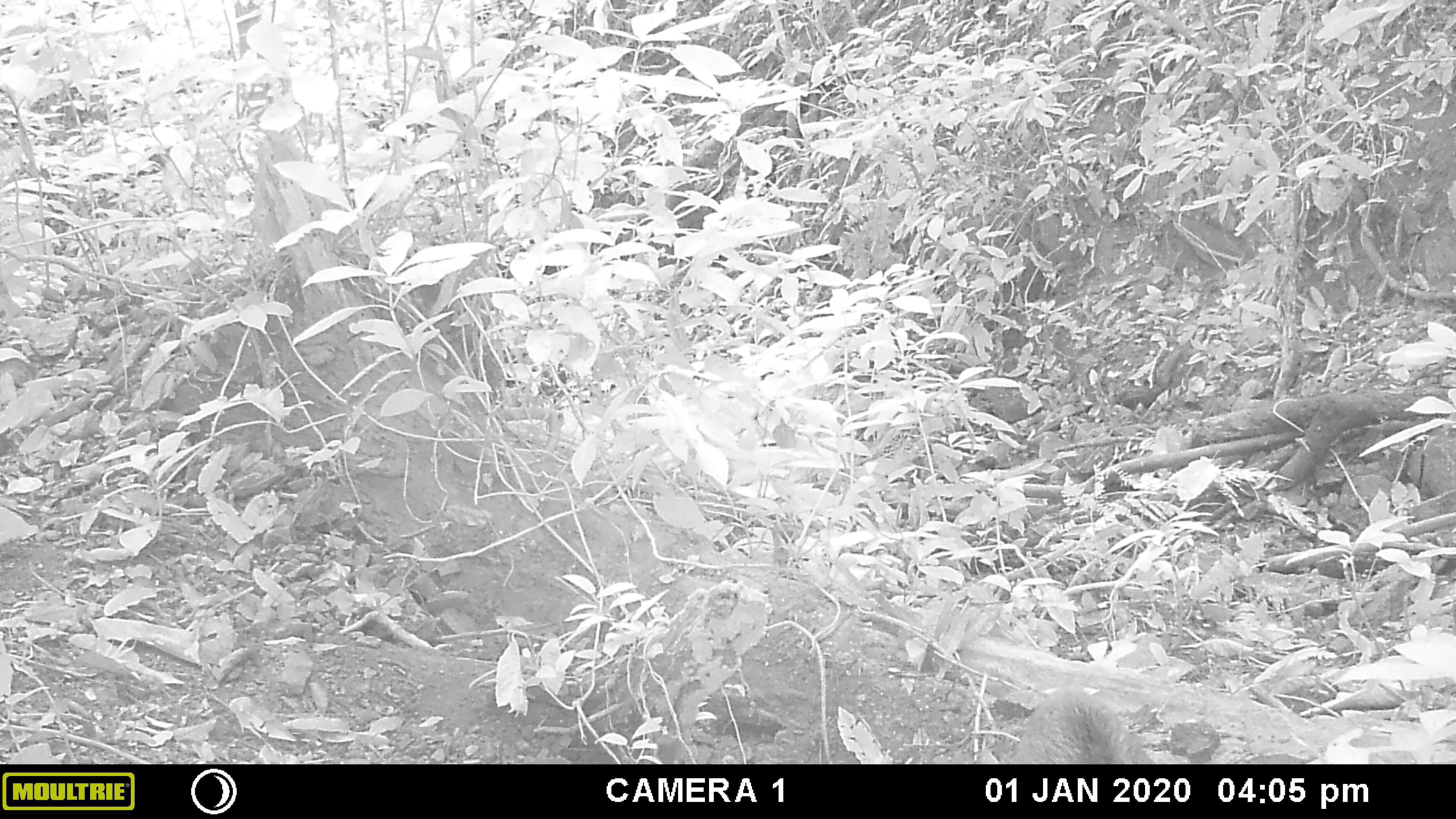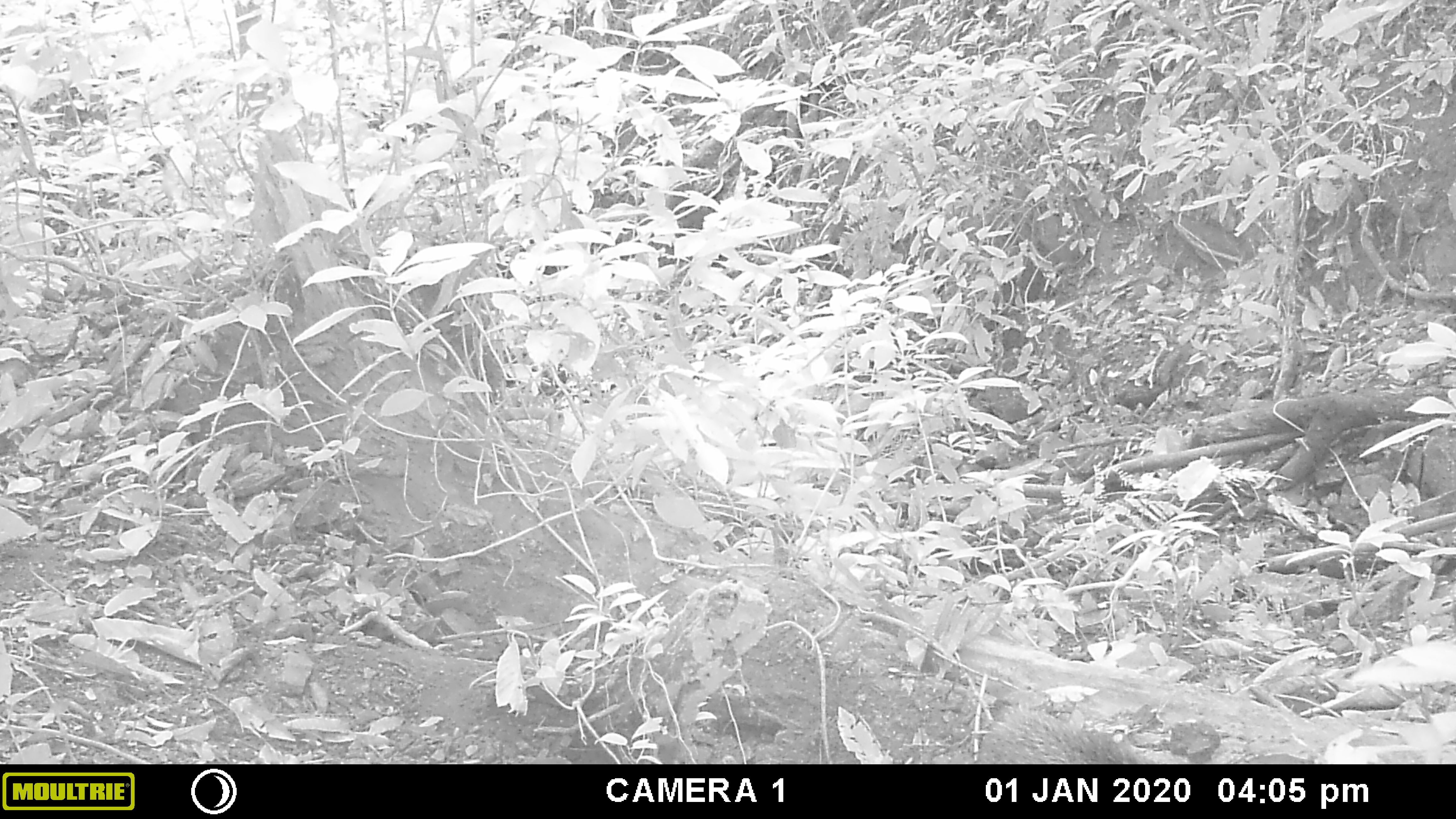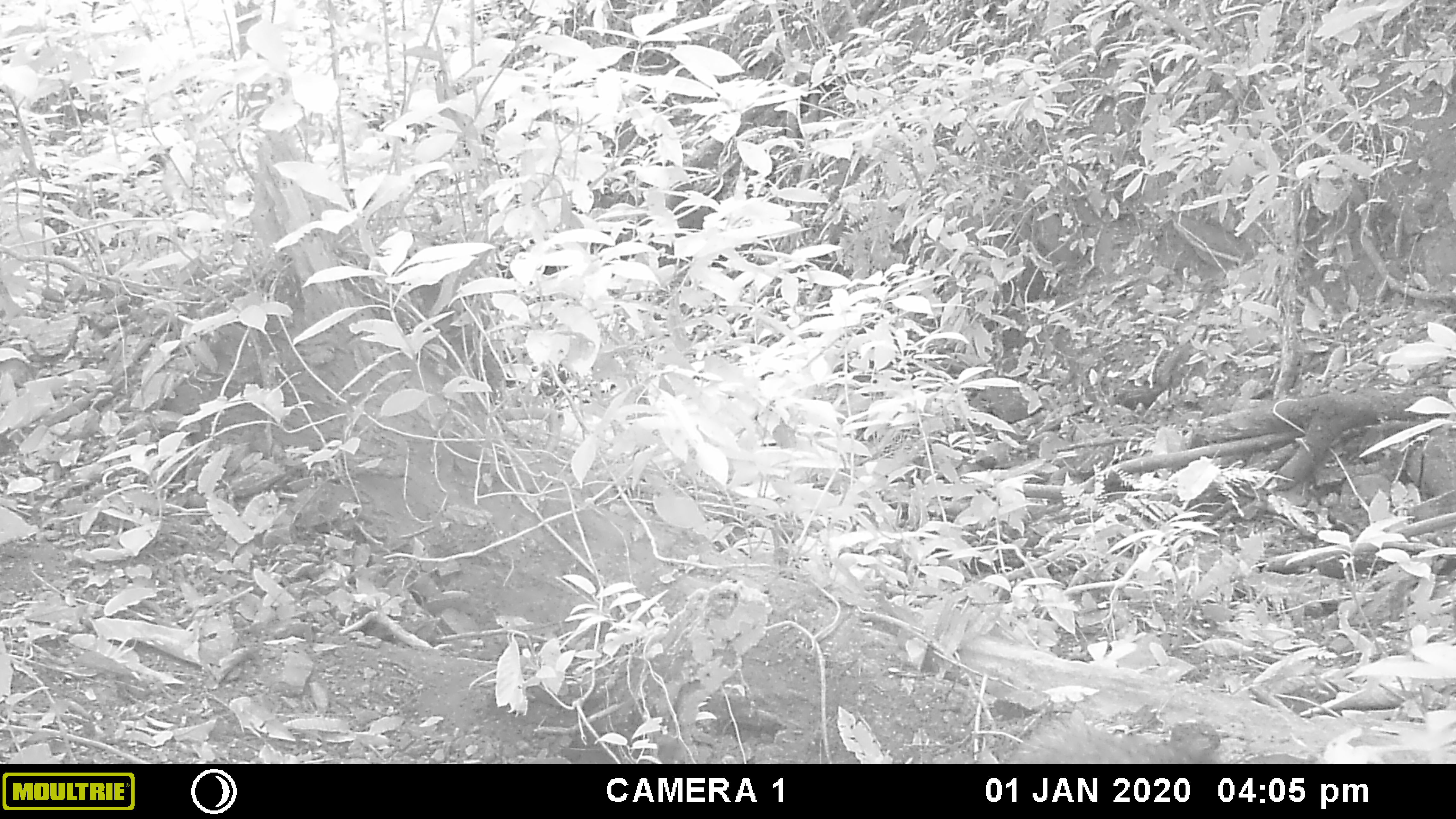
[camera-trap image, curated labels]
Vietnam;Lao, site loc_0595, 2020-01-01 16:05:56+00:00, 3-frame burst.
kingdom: Animalia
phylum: Chordata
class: Mammalia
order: Artiodactyla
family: Suidae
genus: Sus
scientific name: Sus scrofa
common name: eurasian wild pig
Eurasian wild pig (Sus scrofa). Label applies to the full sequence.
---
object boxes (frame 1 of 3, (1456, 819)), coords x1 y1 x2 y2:
eurasian wild pig: 1009 684 1157 764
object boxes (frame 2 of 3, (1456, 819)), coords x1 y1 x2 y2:
eurasian wild pig: 976 707 1157 764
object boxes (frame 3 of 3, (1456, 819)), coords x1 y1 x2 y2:
eurasian wild pig: 1002 716 1223 764